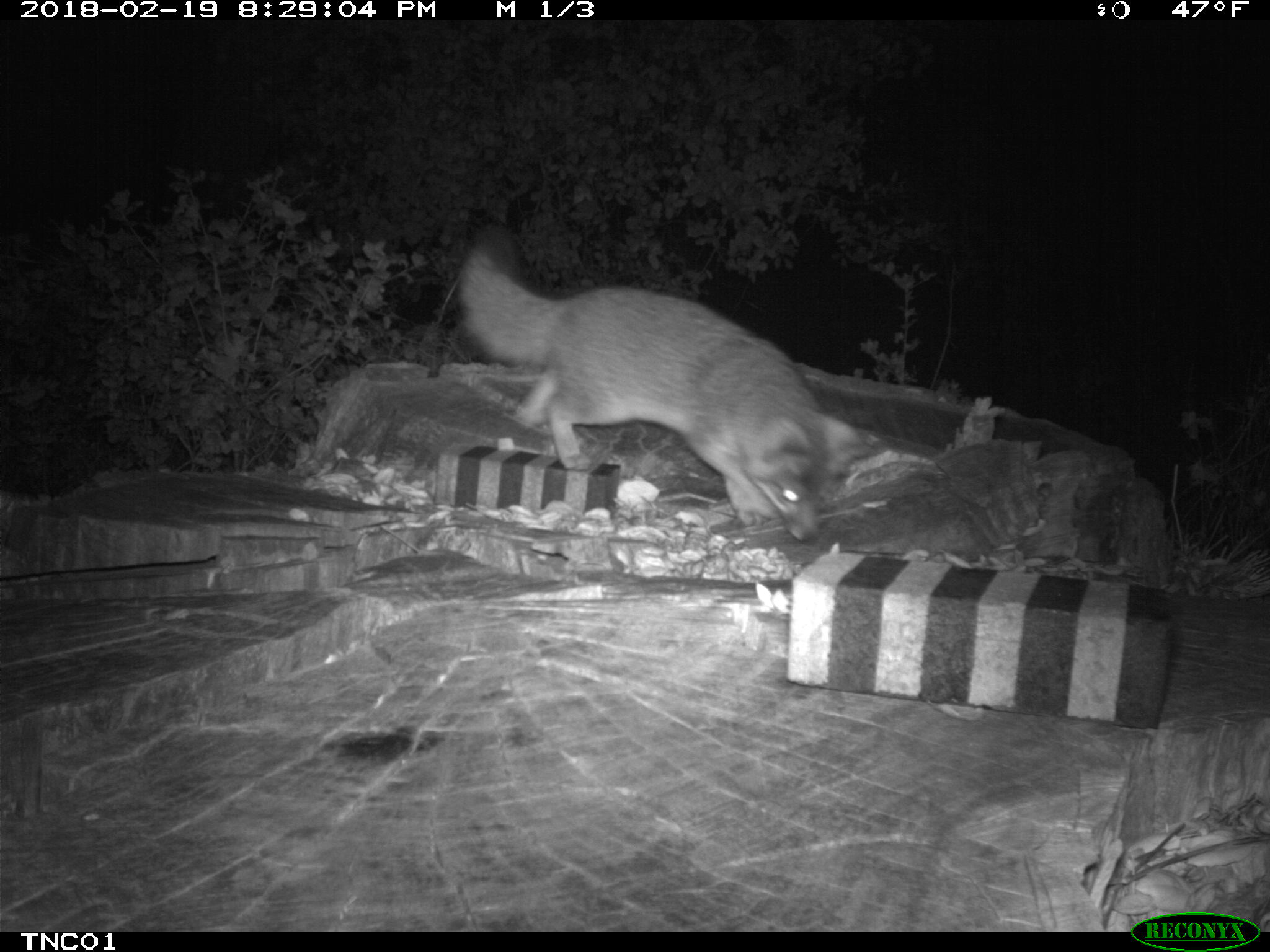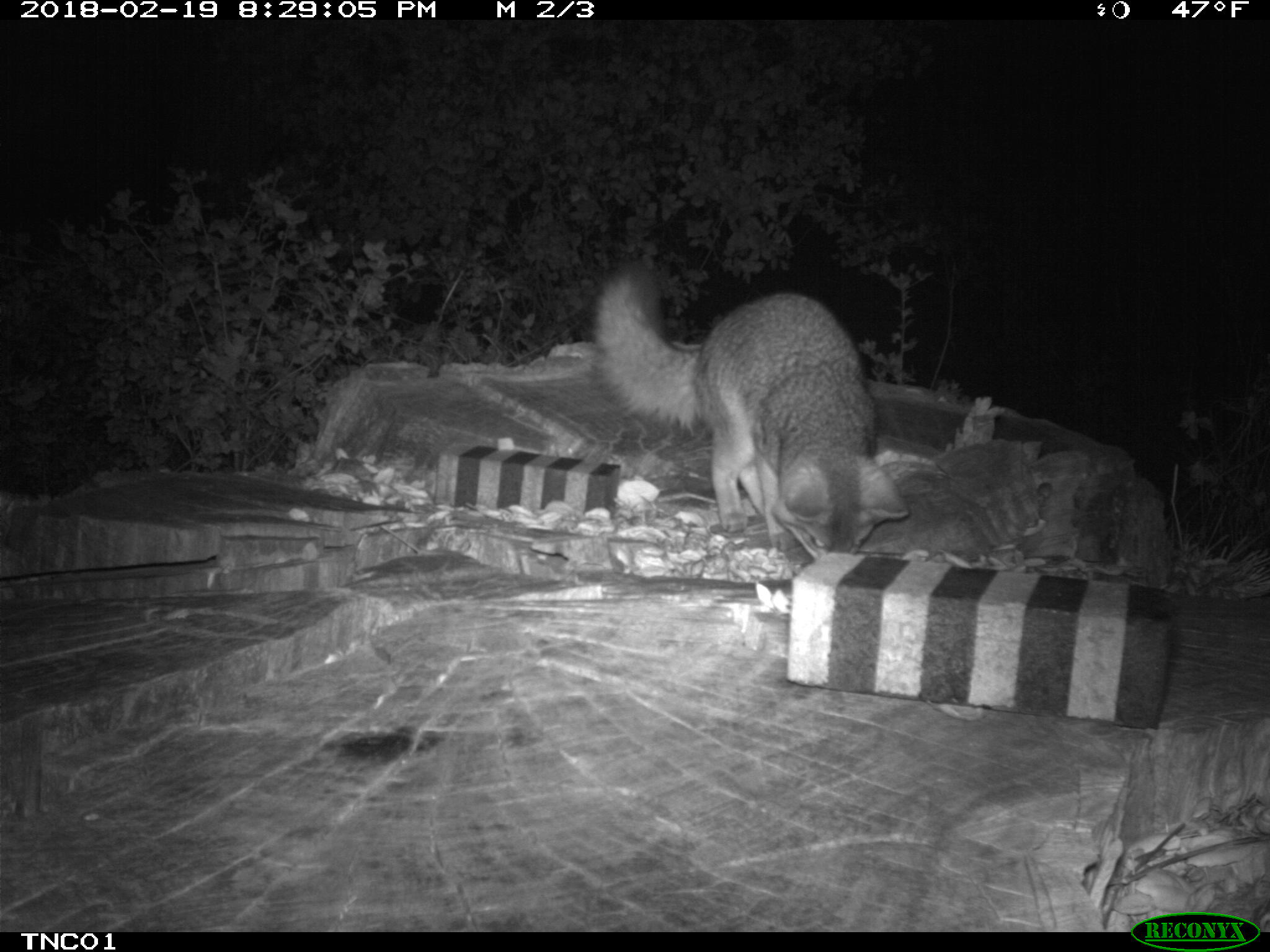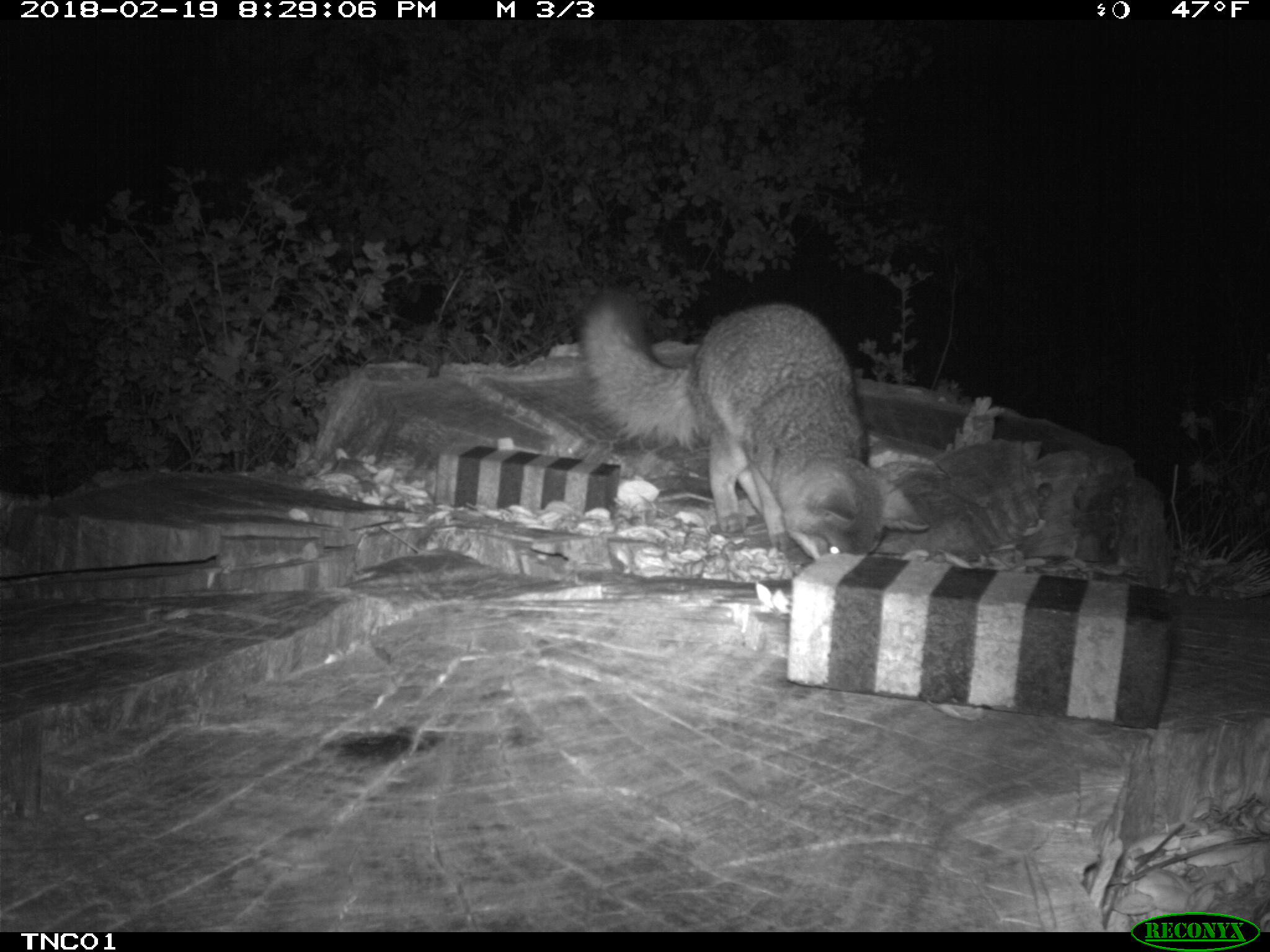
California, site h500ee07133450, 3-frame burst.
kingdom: Animalia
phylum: Chordata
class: Mammalia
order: Carnivora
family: Canidae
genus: Urocyon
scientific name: Urocyon littoralis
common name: island fox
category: fox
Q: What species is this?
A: Fox (island fox) (Urocyon littoralis).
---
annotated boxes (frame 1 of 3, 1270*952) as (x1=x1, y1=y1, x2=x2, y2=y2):
fox: (x1=458, y1=219, x2=860, y2=544)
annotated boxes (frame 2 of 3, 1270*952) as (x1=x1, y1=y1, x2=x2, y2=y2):
fox: (x1=592, y1=258, x2=910, y2=555)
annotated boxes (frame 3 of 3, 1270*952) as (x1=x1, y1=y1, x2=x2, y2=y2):
fox: (x1=576, y1=291, x2=930, y2=560)